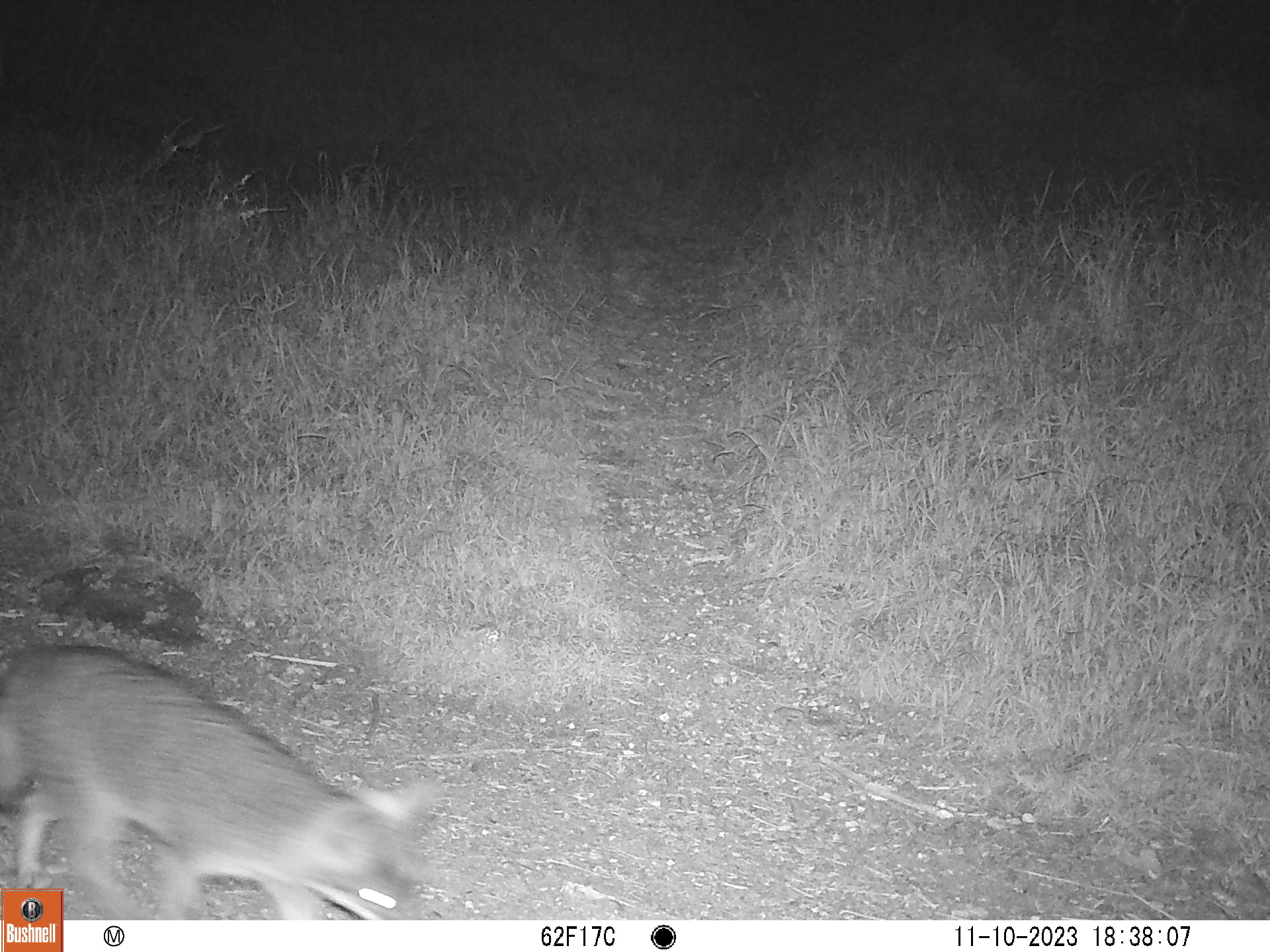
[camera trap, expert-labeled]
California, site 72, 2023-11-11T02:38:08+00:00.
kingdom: Animalia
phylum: Chordata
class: Mammalia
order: Carnivora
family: Canidae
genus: Urocyon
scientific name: Urocyon cinereoargenteus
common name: gray fox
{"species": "gray fox (Urocyon cinereoargenteus)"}